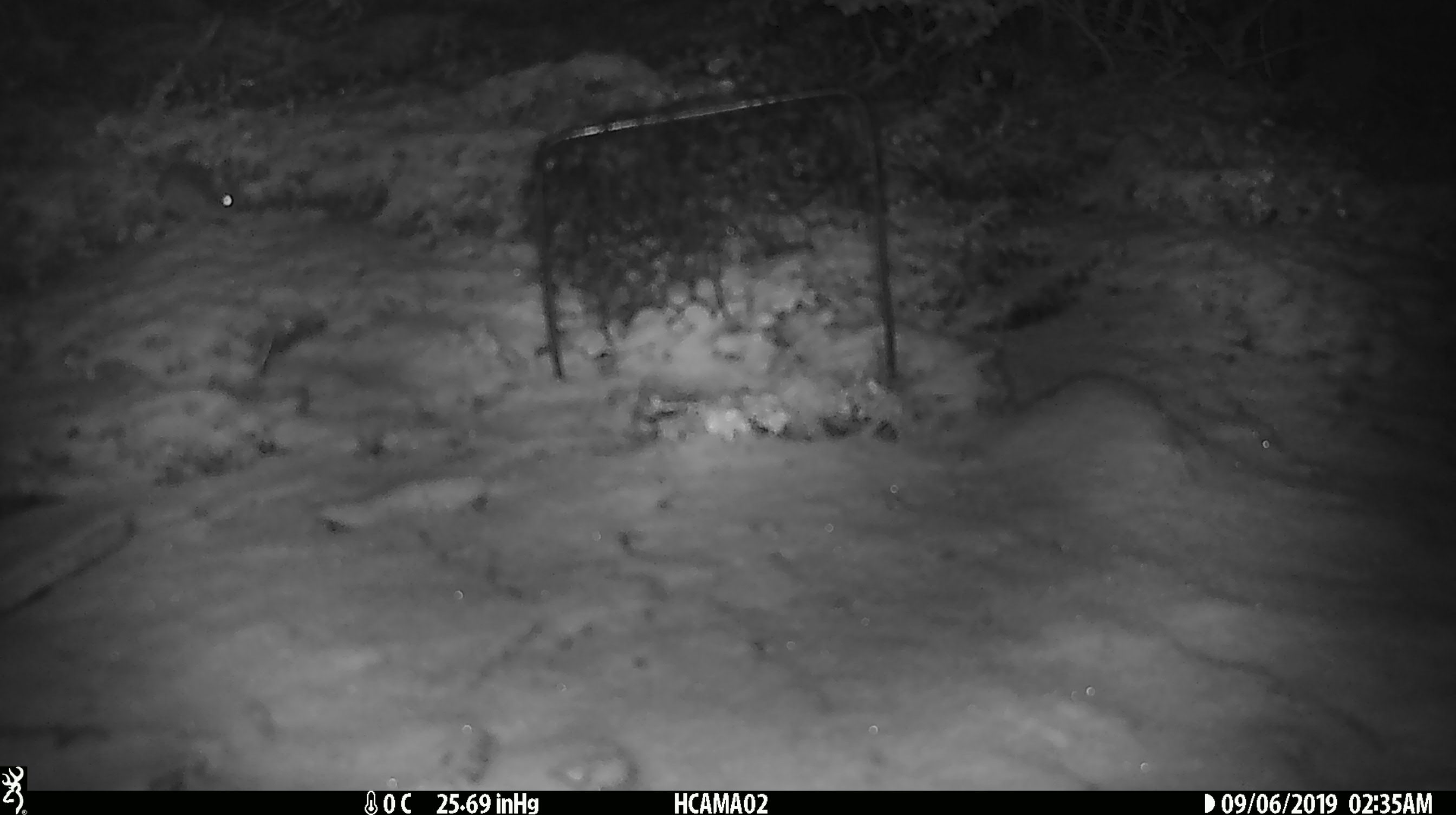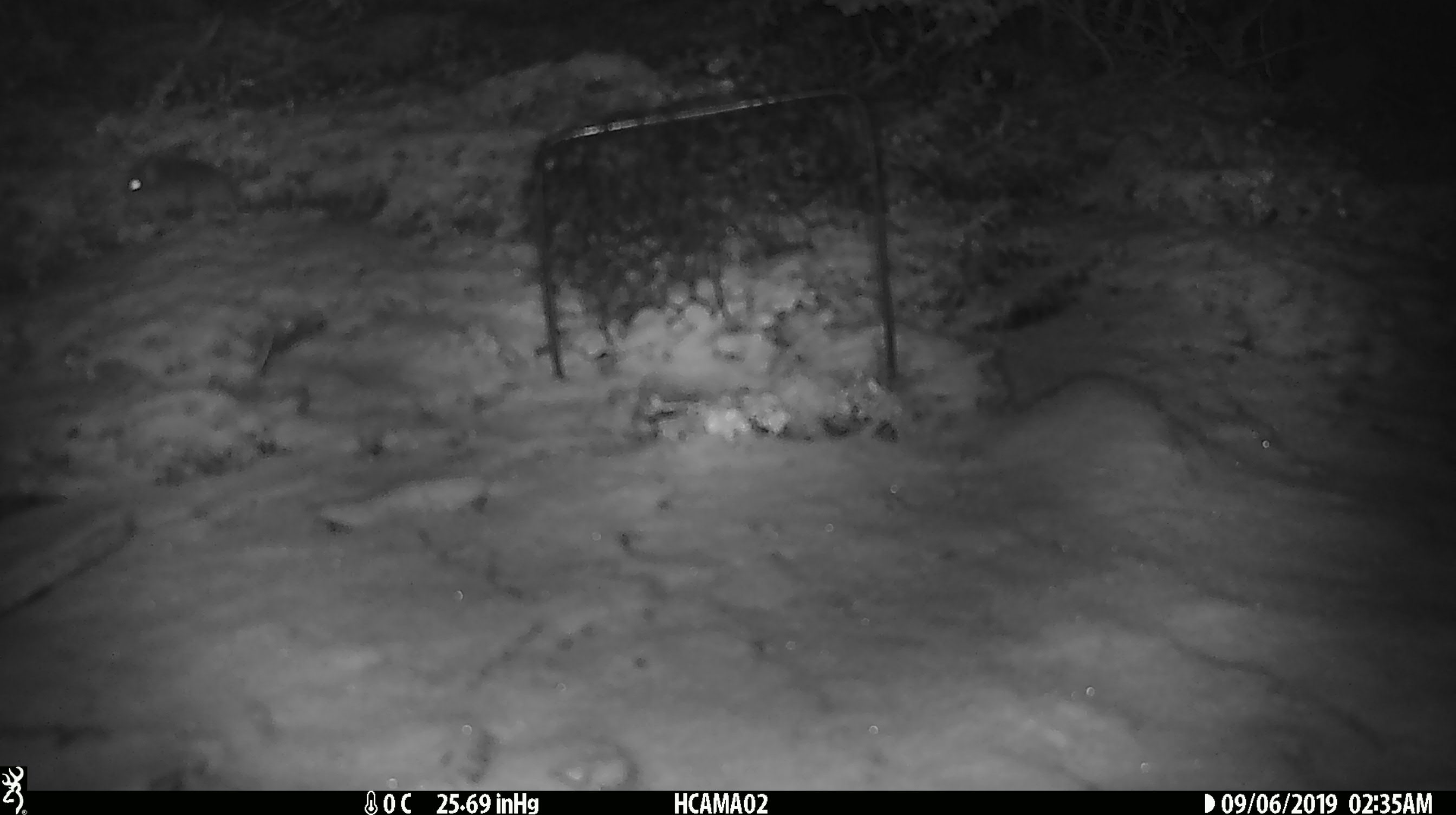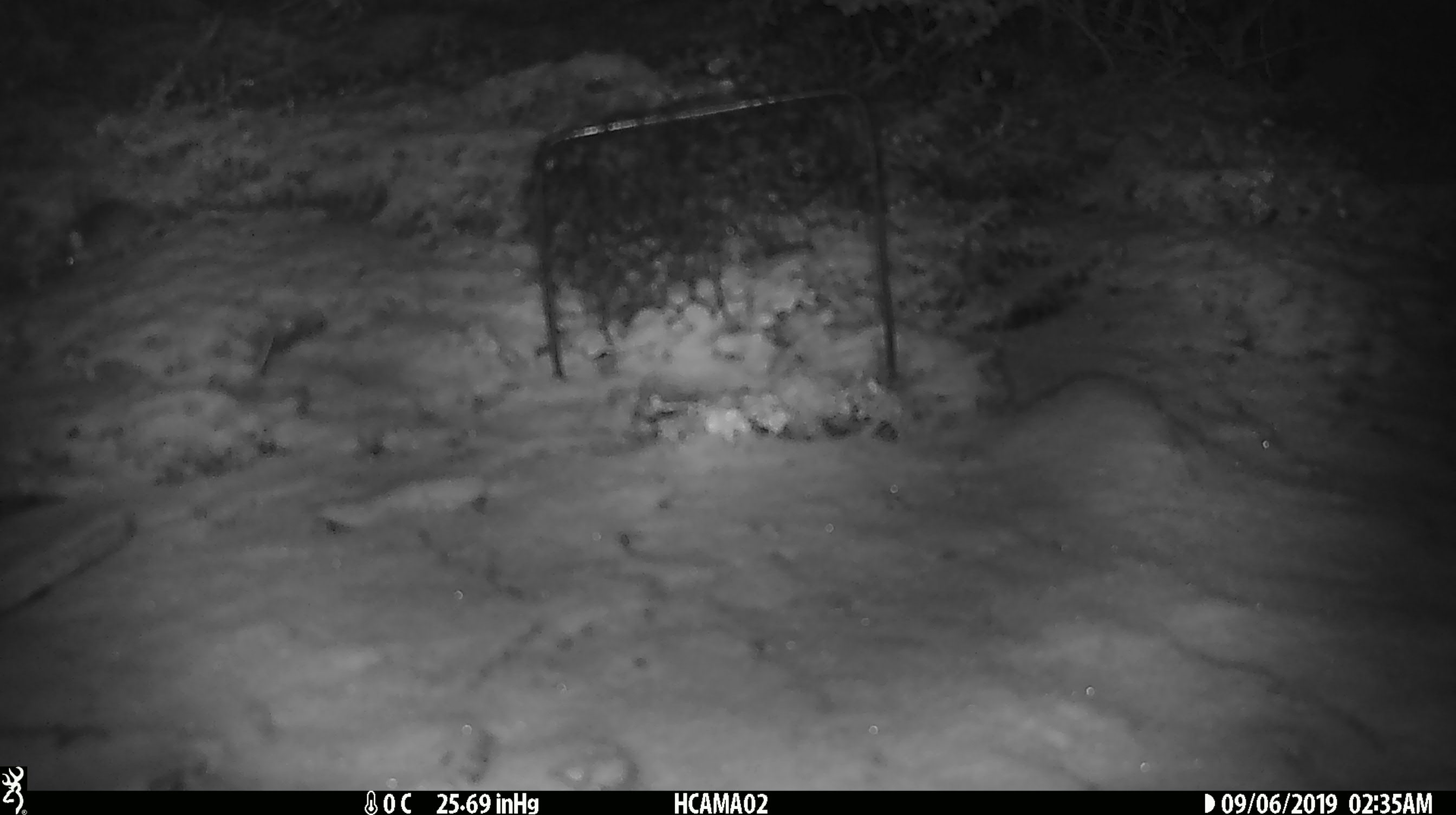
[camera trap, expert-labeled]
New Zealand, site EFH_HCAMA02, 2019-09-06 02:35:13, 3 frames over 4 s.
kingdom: Animalia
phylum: Chordata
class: Mammalia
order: Rodentia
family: Muridae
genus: Mus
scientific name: Mus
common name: mouse